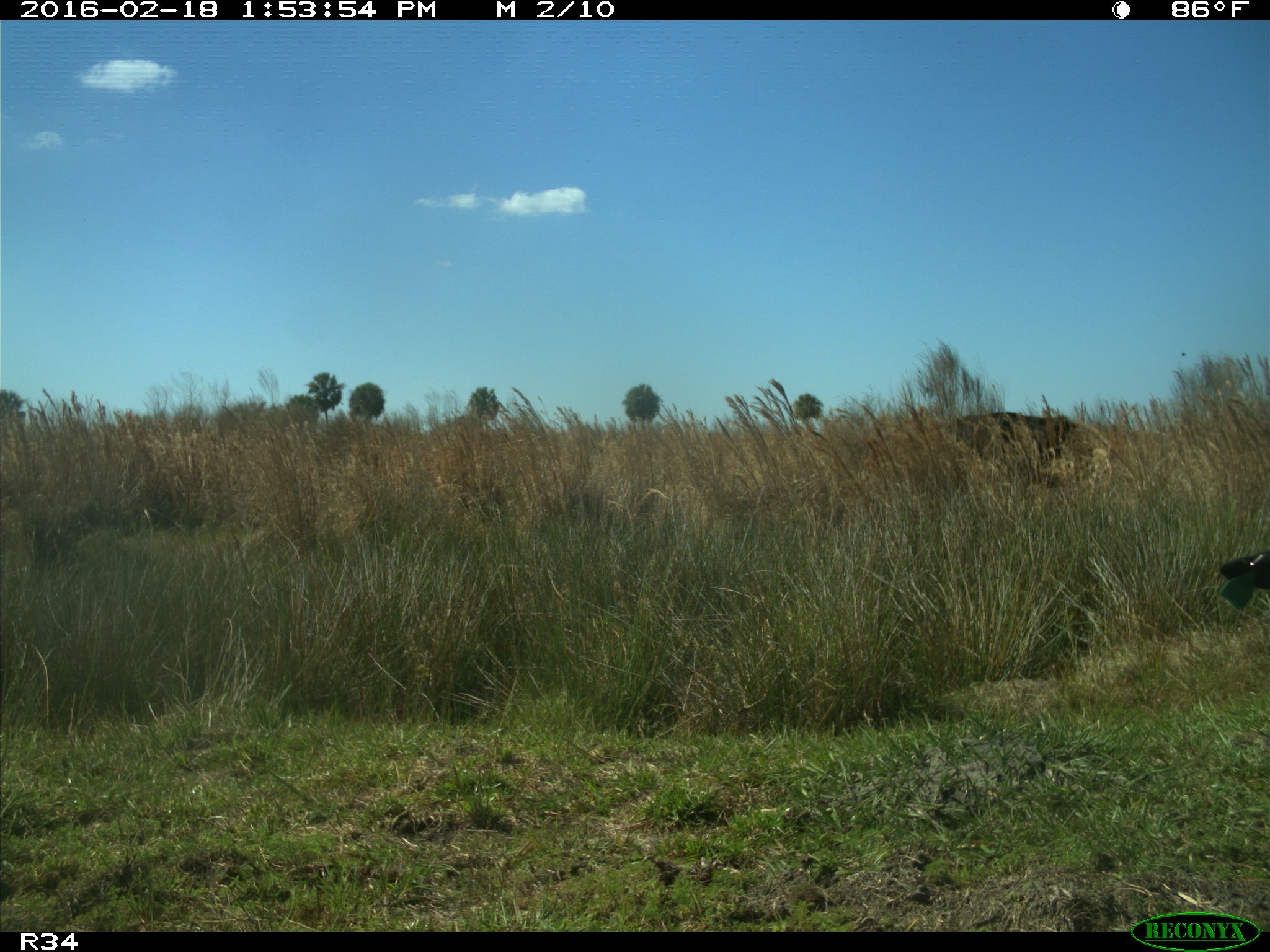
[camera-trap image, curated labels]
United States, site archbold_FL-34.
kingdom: Animalia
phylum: Chordata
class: Mammalia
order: Artiodactyla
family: Bovidae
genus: Bos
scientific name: Bos taurus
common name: domestic cow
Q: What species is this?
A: Bos taurus (domestic cow).